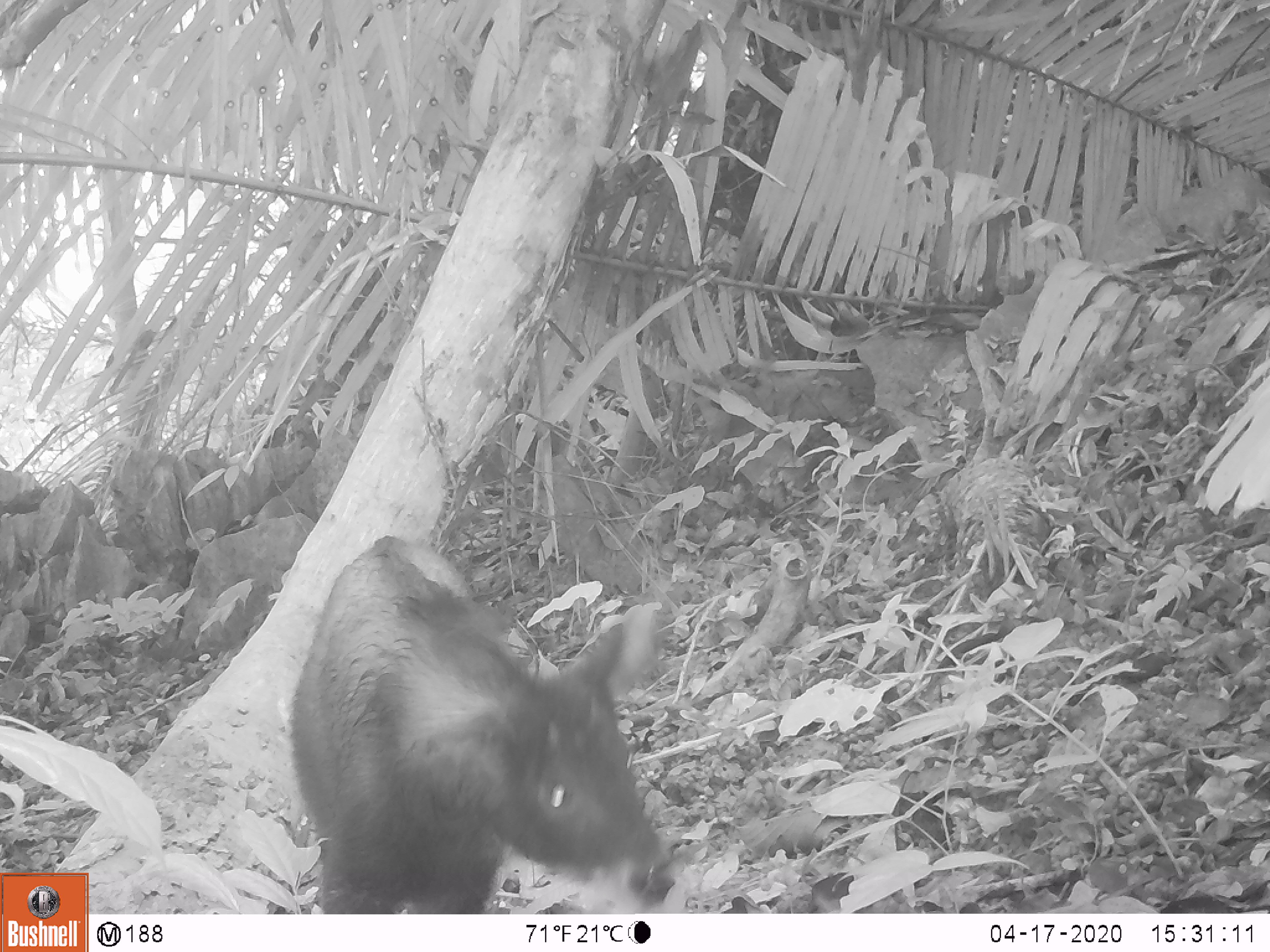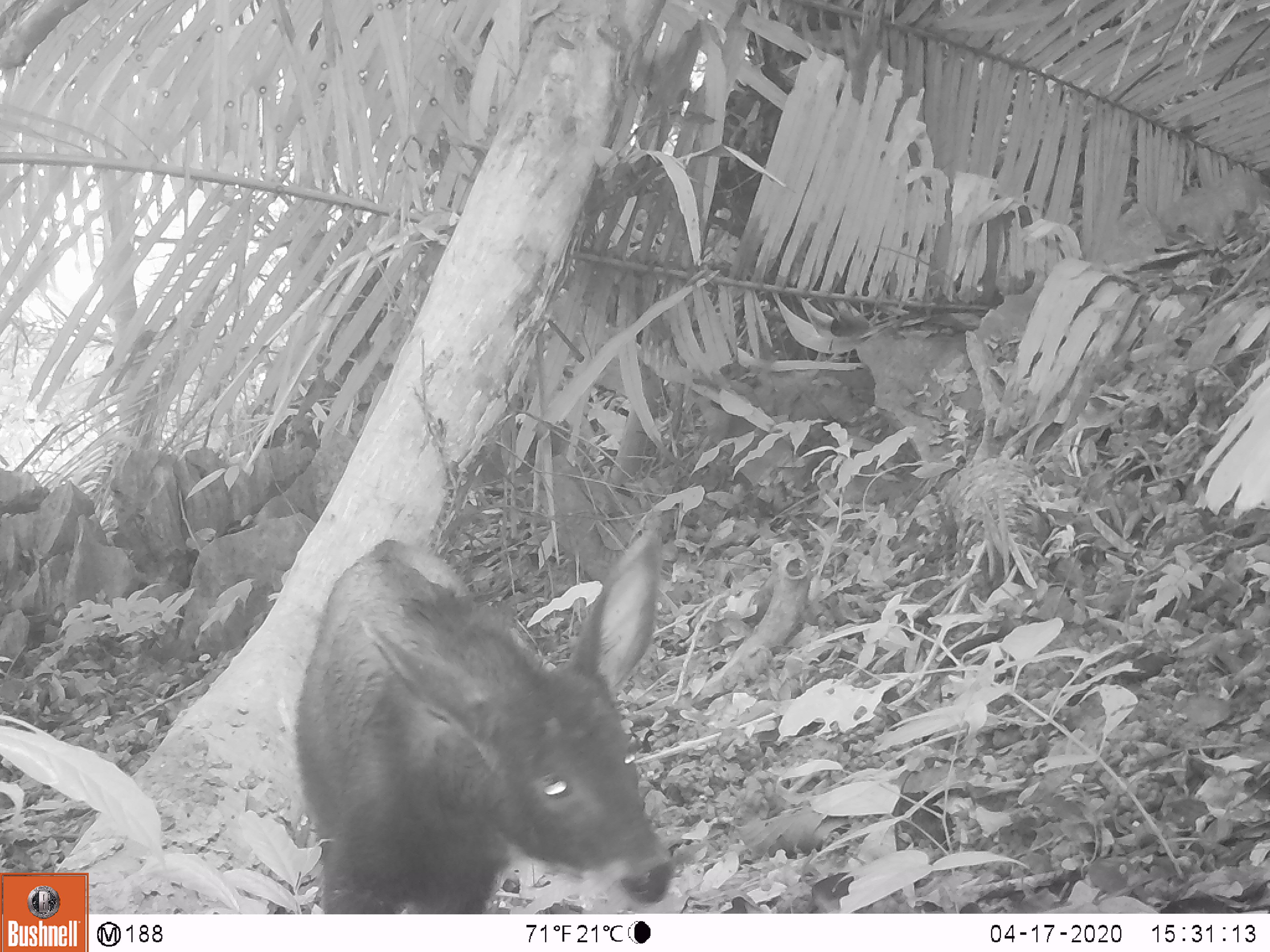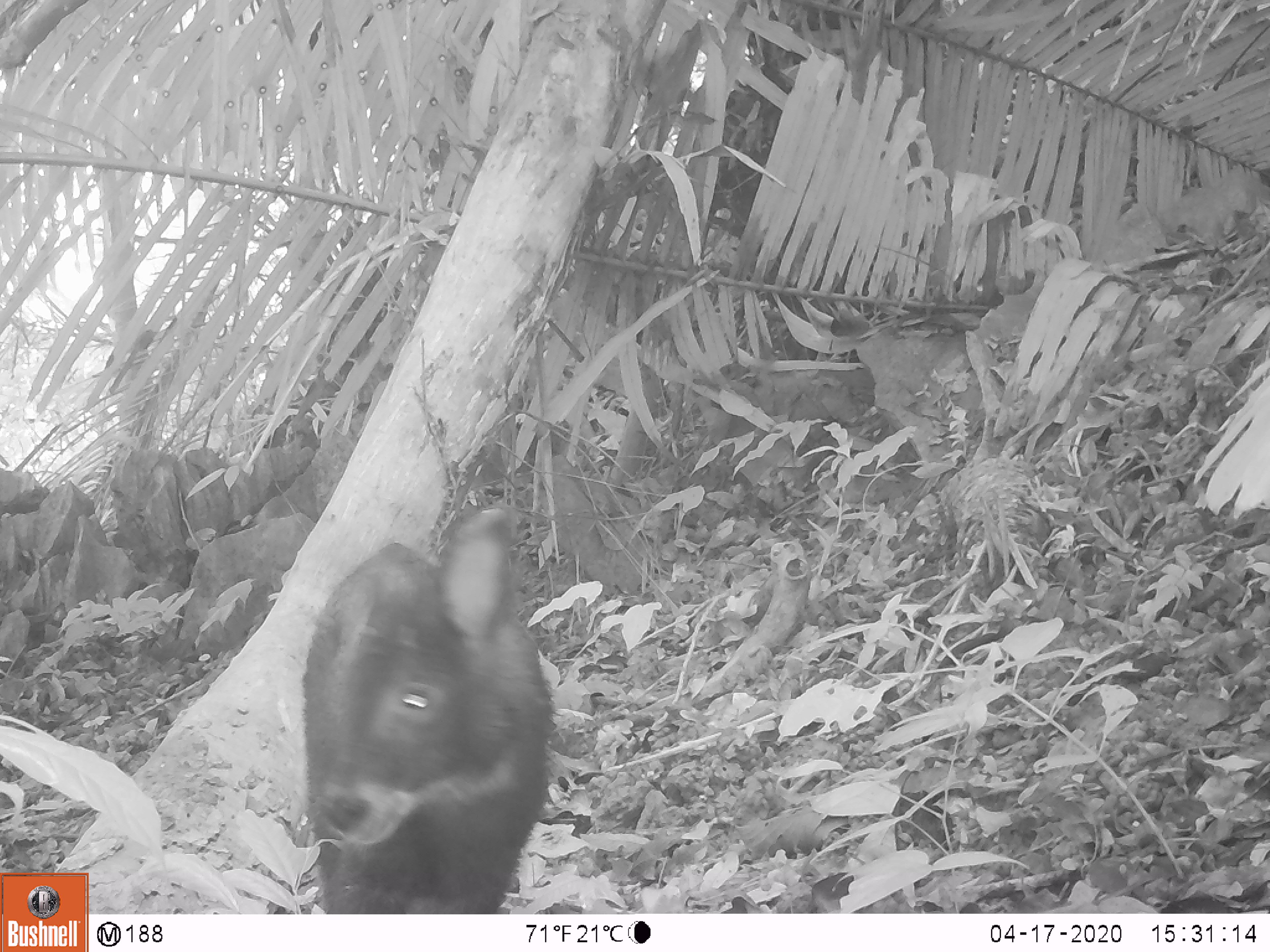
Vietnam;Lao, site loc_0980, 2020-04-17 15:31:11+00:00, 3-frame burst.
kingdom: Animalia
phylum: Chordata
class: Mammalia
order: Artiodactyla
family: Bovidae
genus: Capricornis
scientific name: Capricornis sumatraensis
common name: chinese serow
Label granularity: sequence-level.